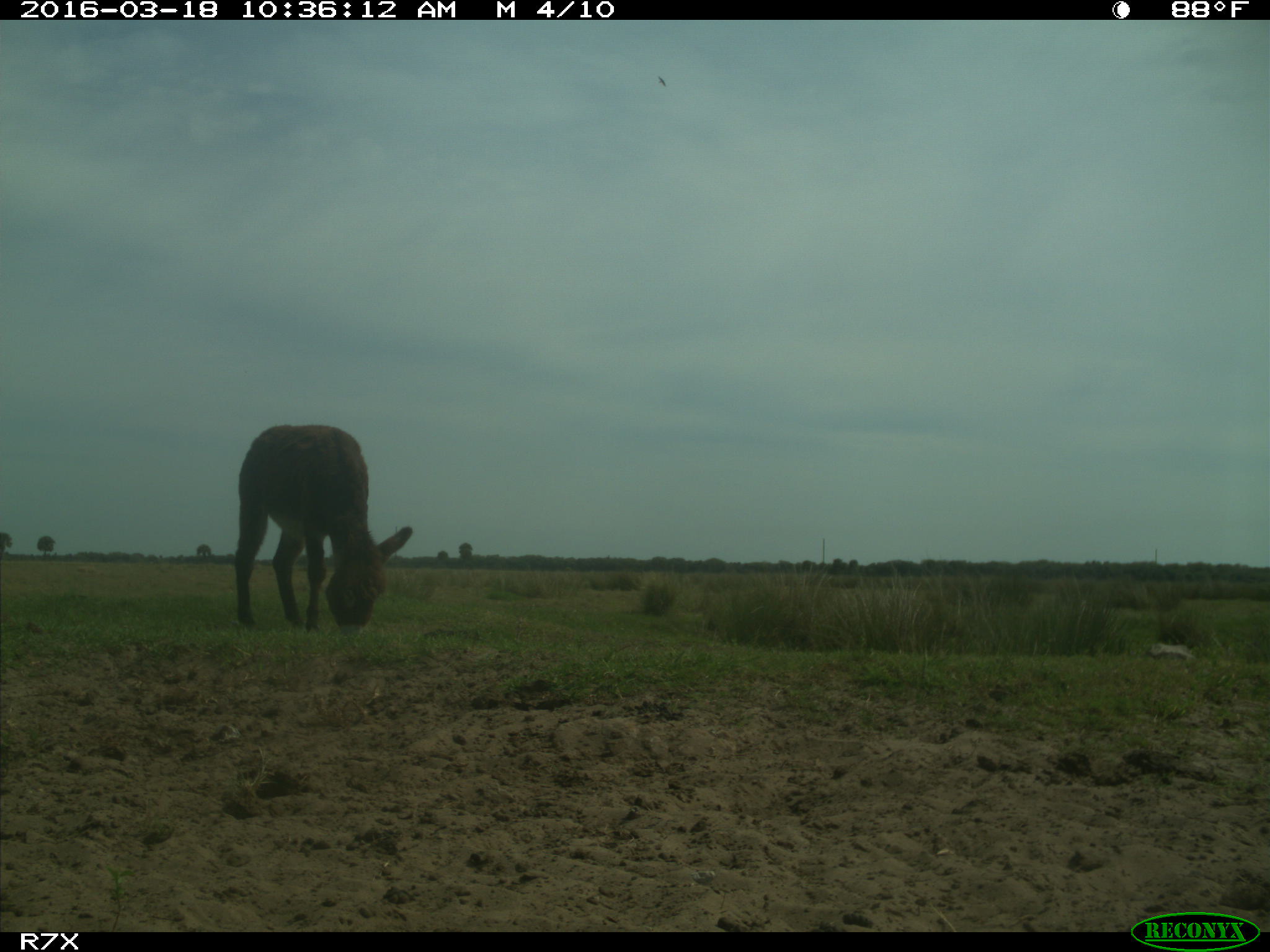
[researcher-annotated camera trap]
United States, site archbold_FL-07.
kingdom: Animalia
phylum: Chordata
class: Mammalia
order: Perissodactyla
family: Equidae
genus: Equus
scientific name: Equus africanus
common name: african wild ass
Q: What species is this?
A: Equus africanus (african wild ass).